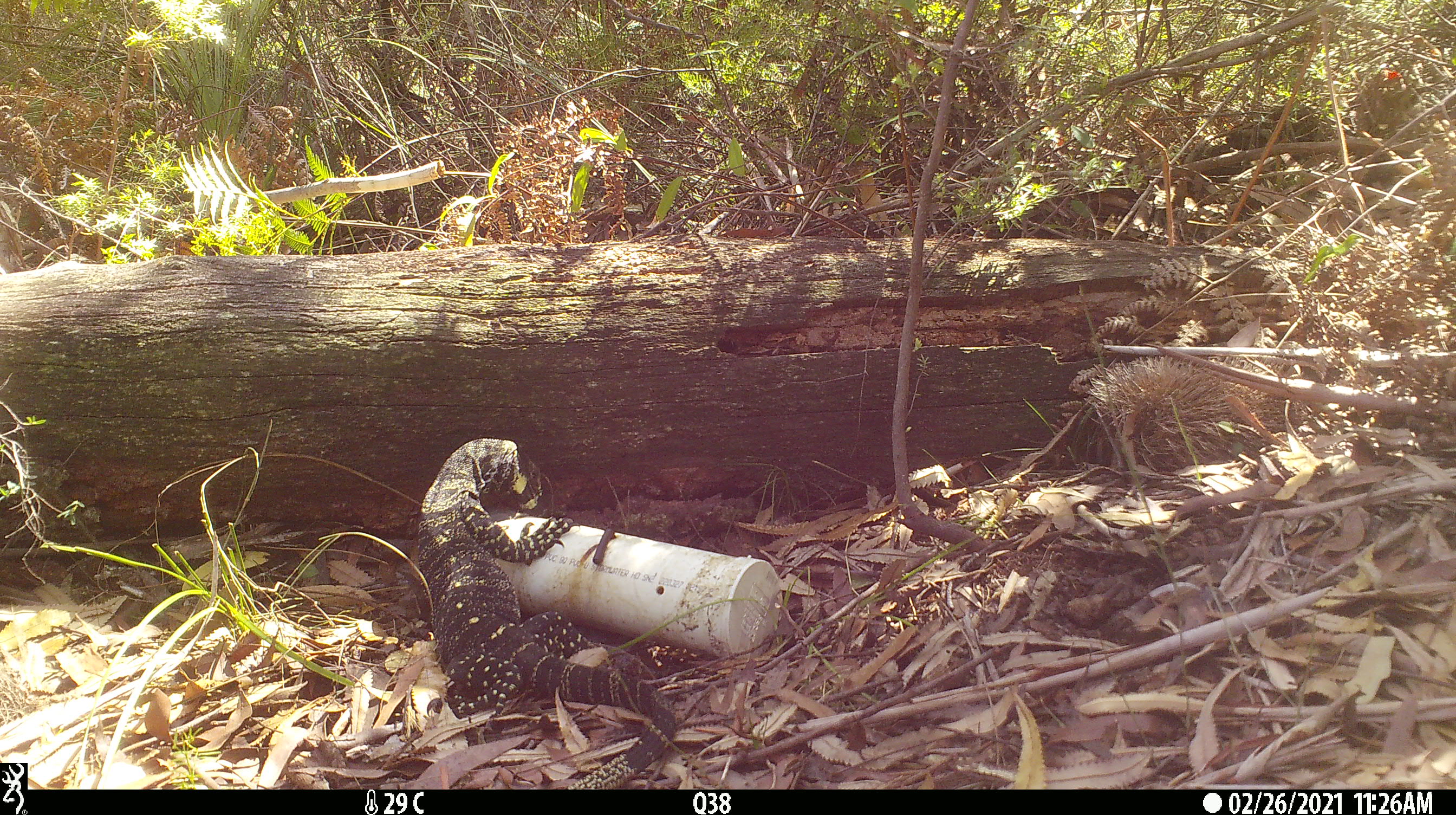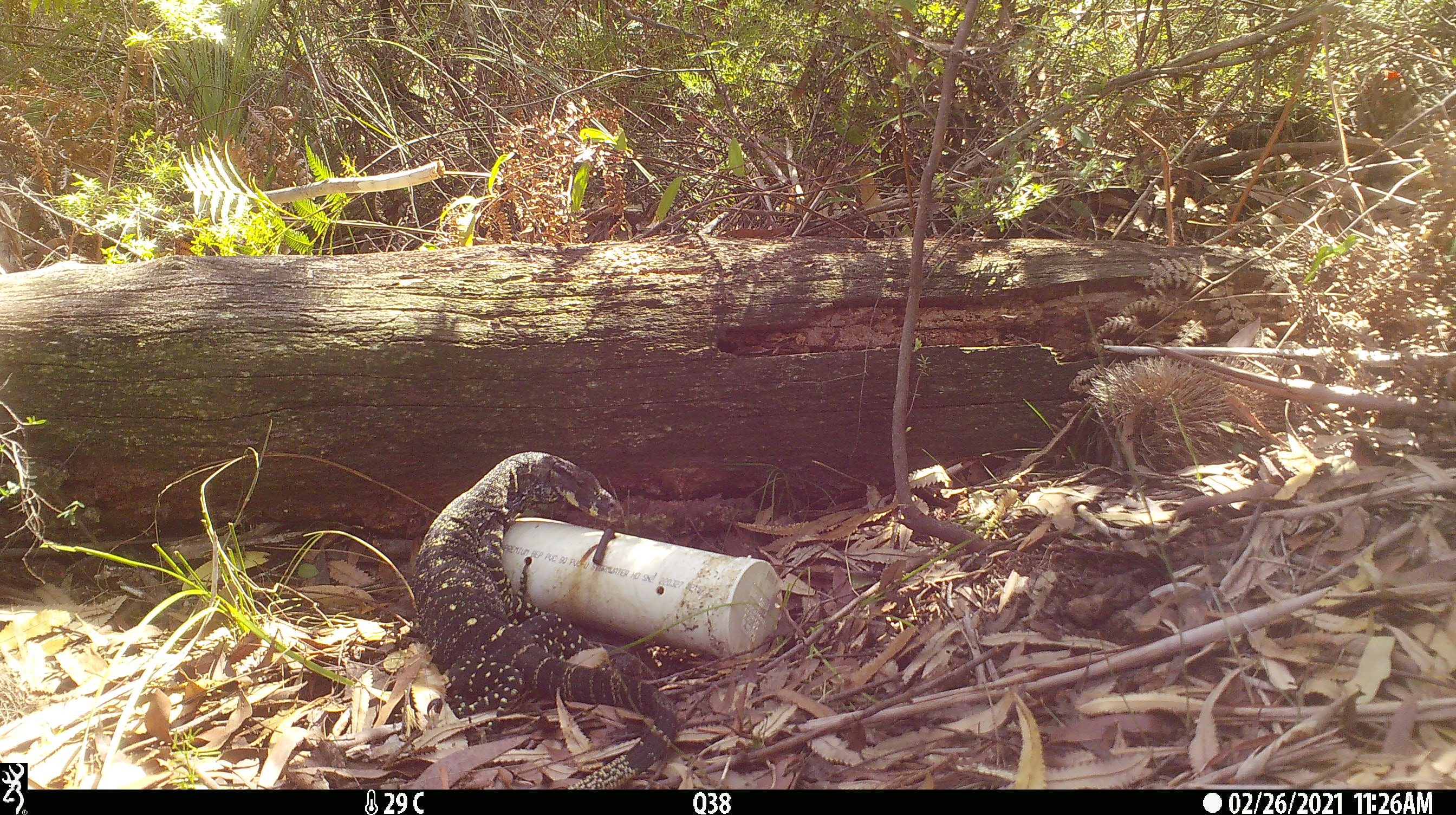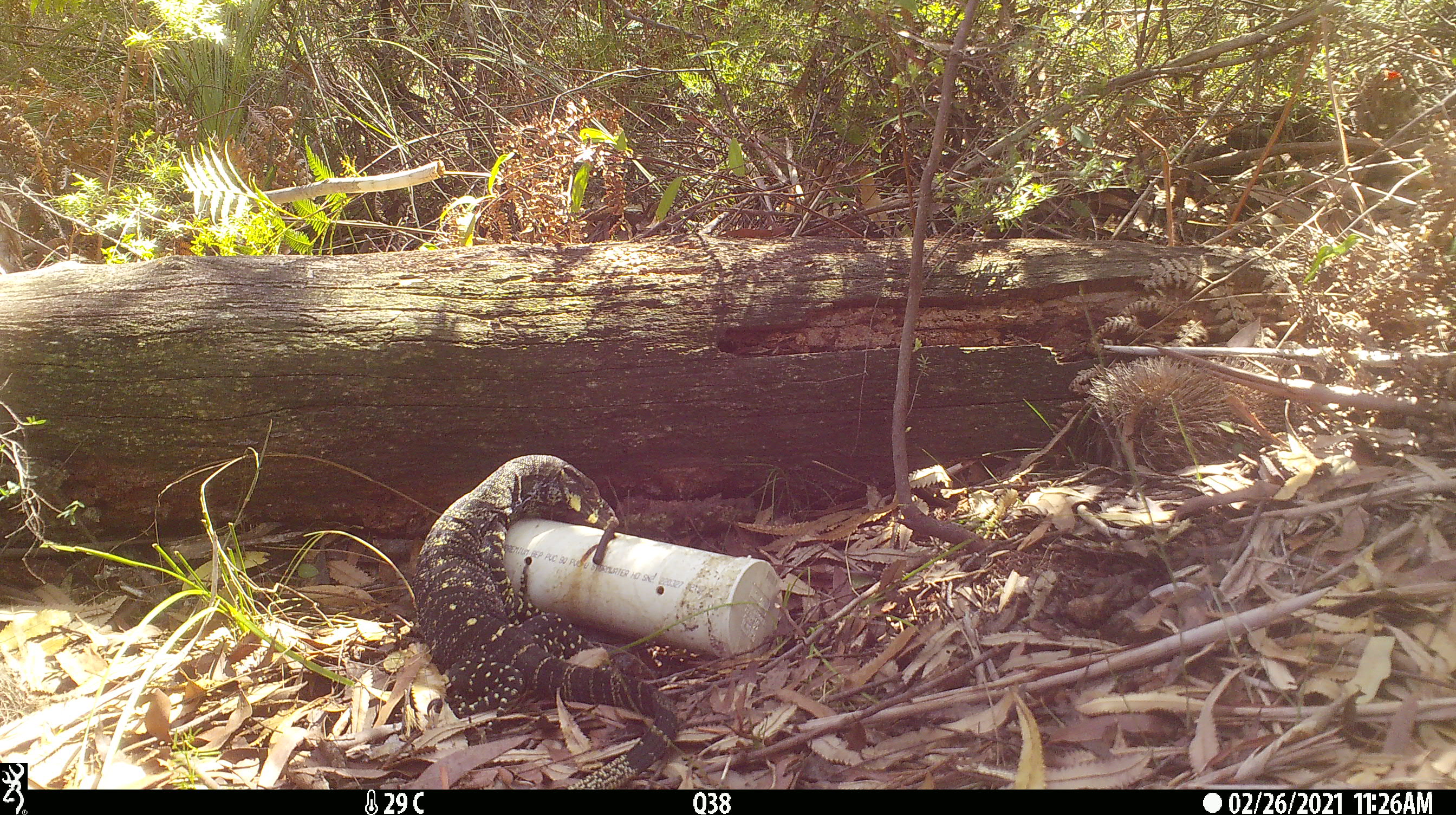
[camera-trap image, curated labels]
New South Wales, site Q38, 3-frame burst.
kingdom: Animalia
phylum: Chordata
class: Reptilia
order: Squamata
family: Varanidae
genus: Varanus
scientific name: Varanus varius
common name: lace monitor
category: goanna